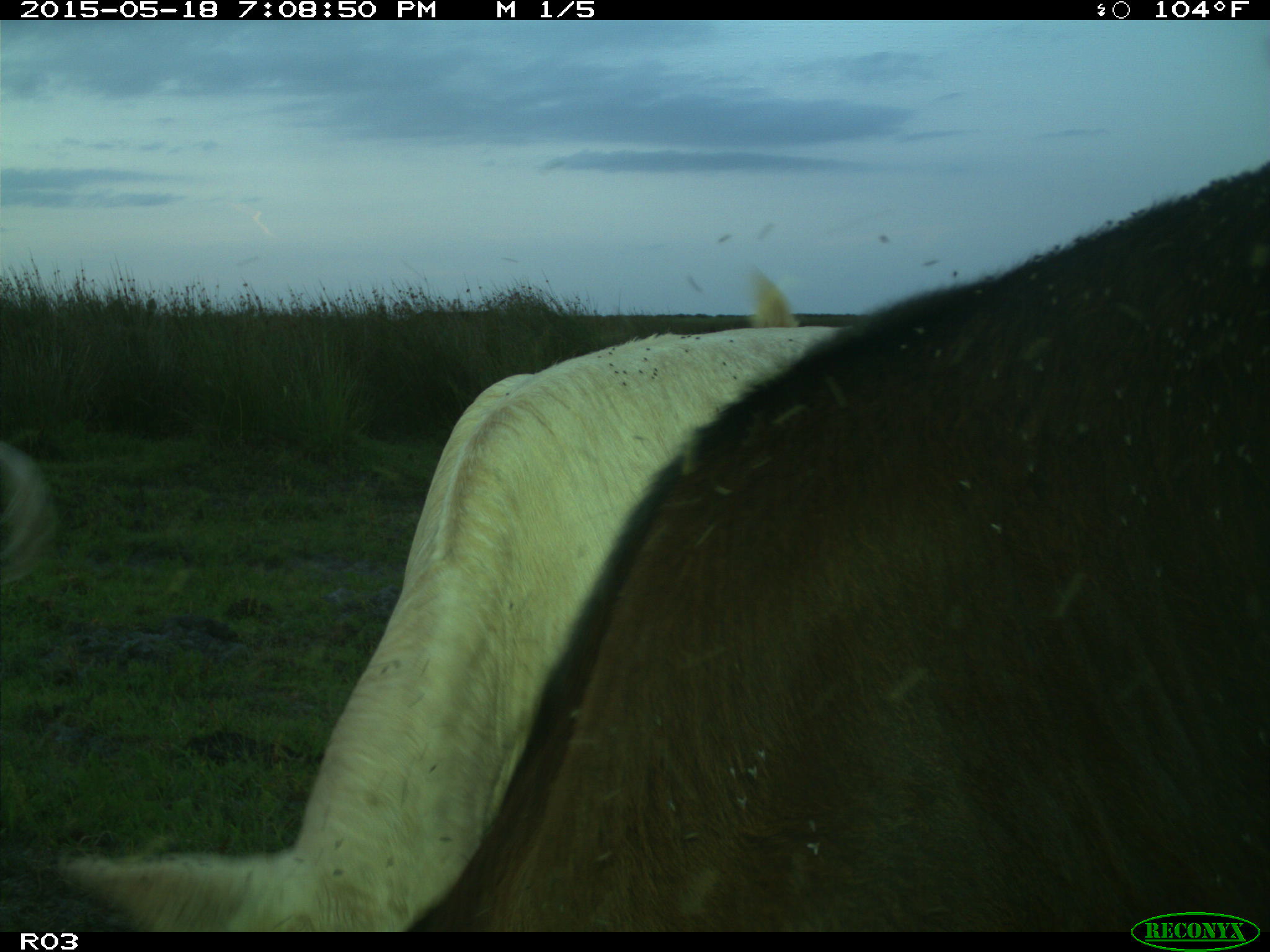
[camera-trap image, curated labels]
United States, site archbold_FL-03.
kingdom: Animalia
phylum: Chordata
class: Mammalia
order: Artiodactyla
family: Bovidae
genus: Bos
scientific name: Bos taurus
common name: domestic cow